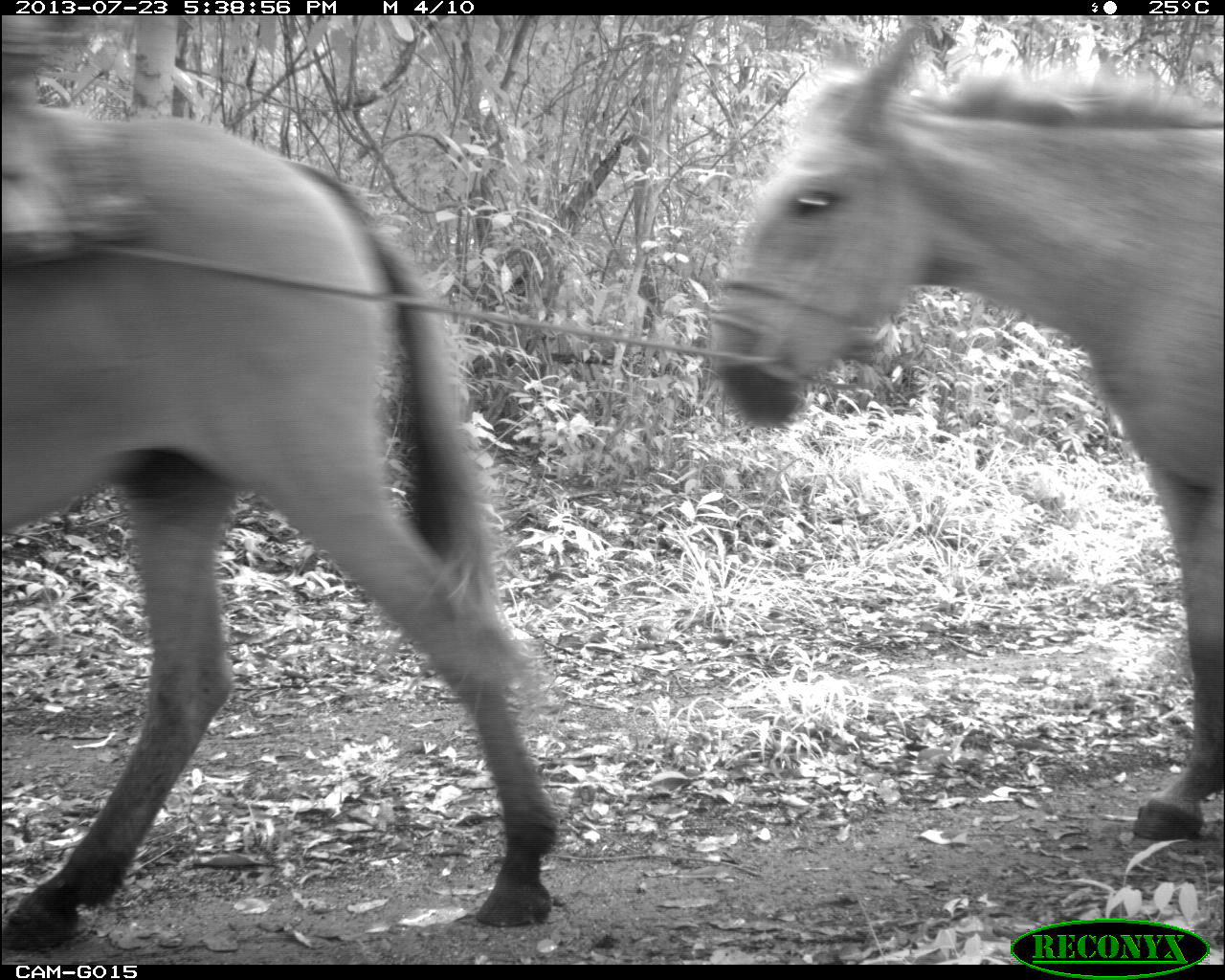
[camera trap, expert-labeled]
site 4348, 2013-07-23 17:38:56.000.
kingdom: Animalia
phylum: Chordata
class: Mammalia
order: Perissodactyla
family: Equidae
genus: Equus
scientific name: Equus ferus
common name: wild horse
Equus ferus (wild horse), count 2.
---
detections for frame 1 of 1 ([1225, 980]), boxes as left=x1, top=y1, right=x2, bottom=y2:
equus ferus: left=0, top=103, right=560, bottom=954; left=695, top=11, right=1215, bottom=841